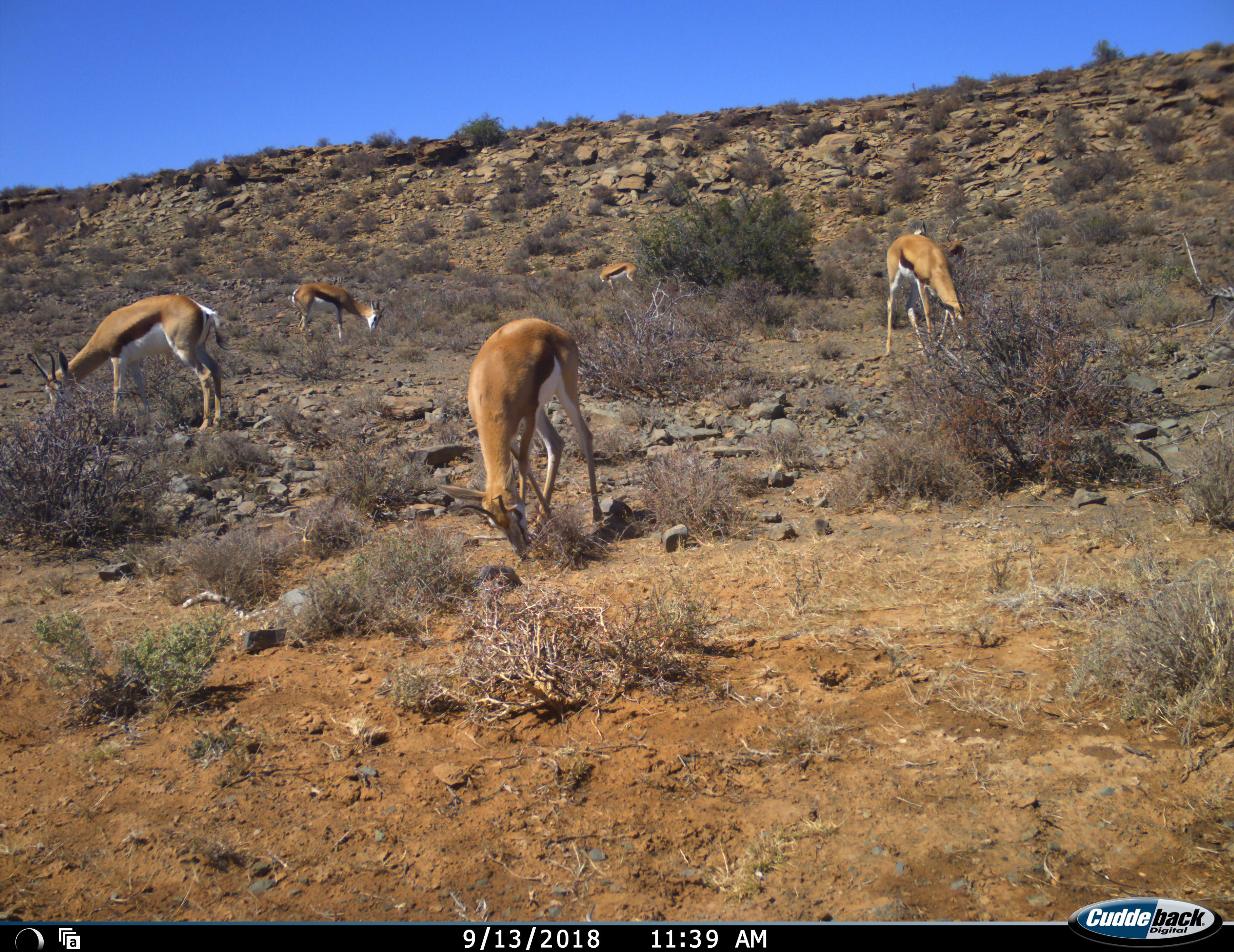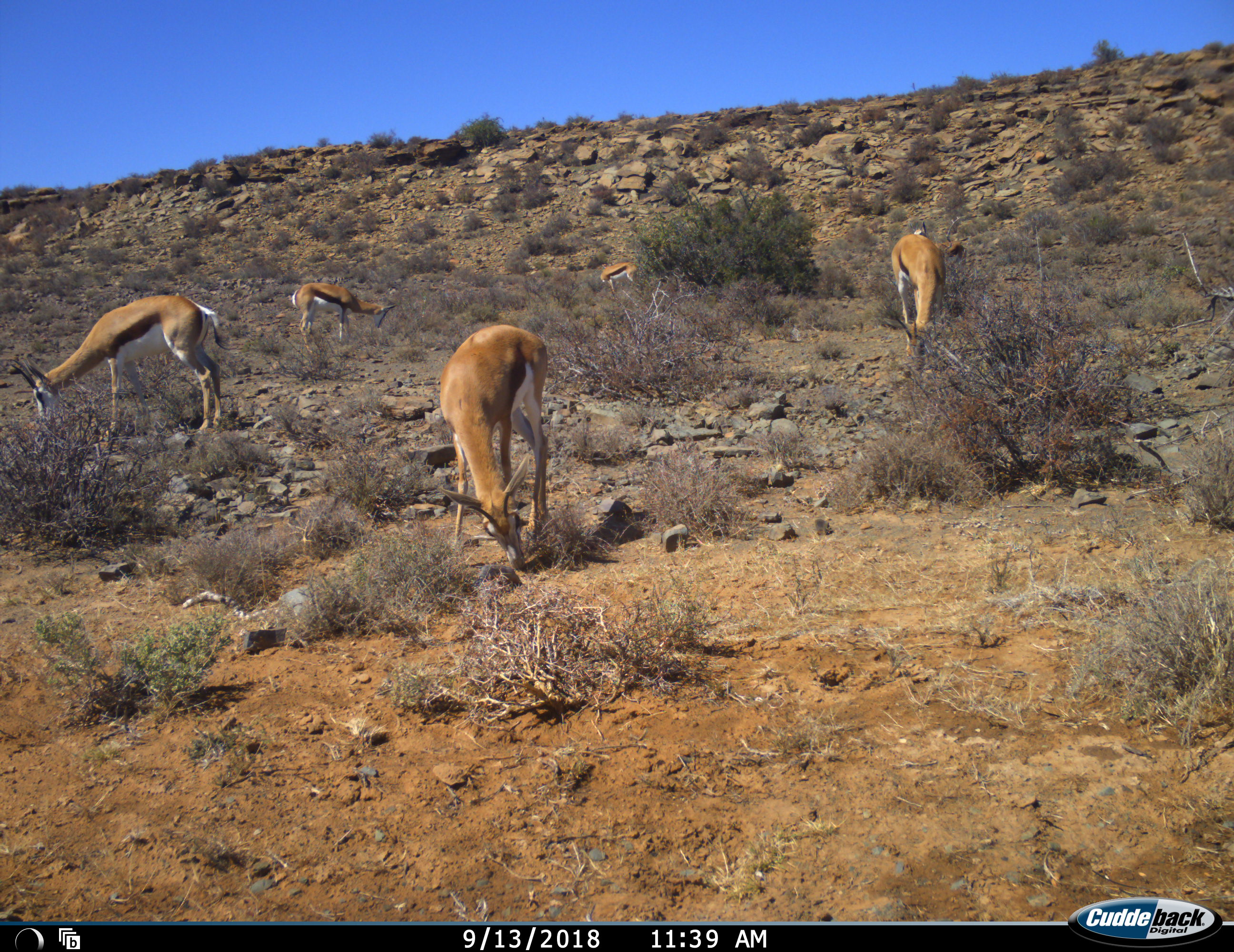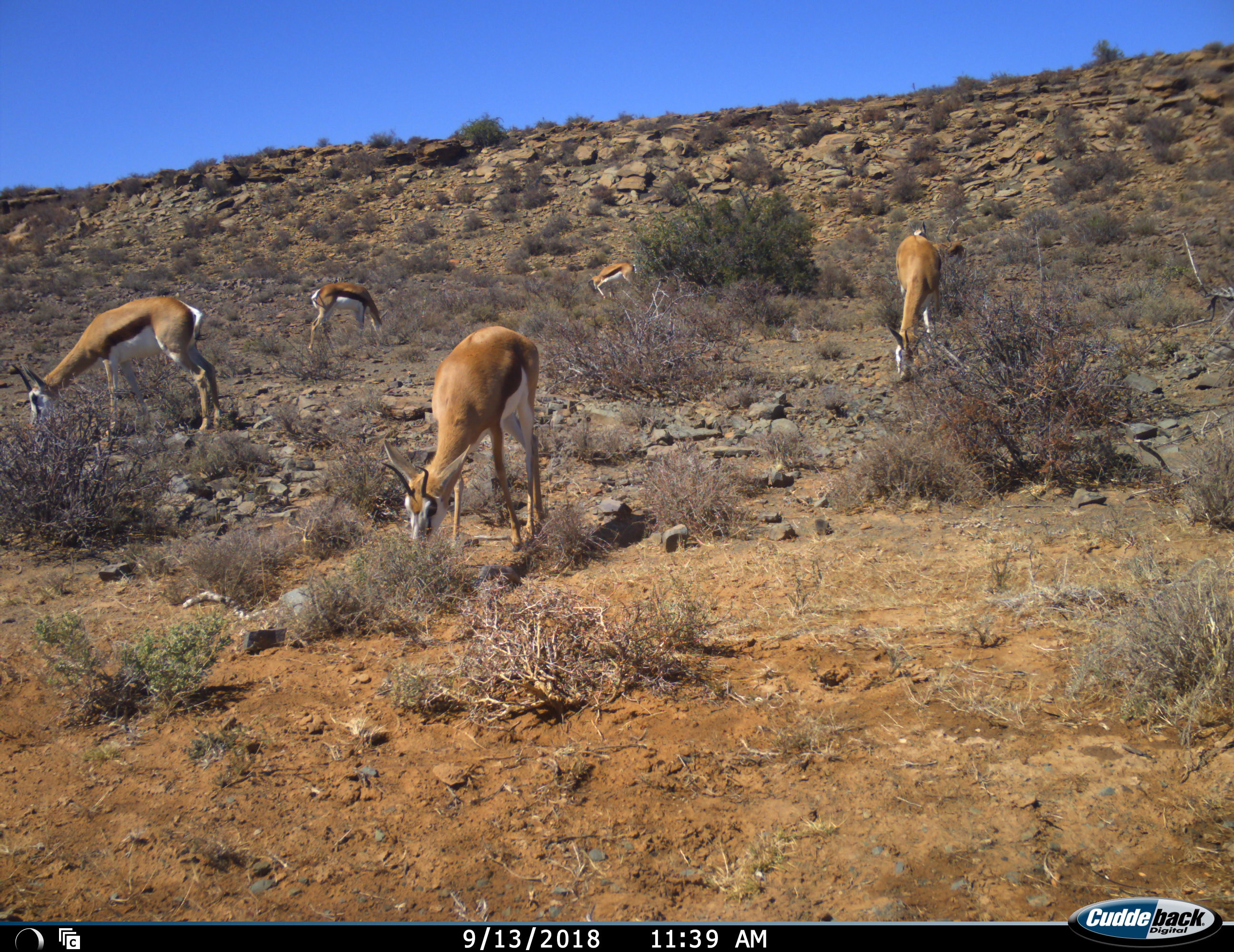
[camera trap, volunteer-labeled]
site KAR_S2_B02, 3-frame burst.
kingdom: Animalia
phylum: Chordata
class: Mammalia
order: Artiodactyla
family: Bovidae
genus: Antidorcas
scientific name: Antidorcas marsupialis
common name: springbok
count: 5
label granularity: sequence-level